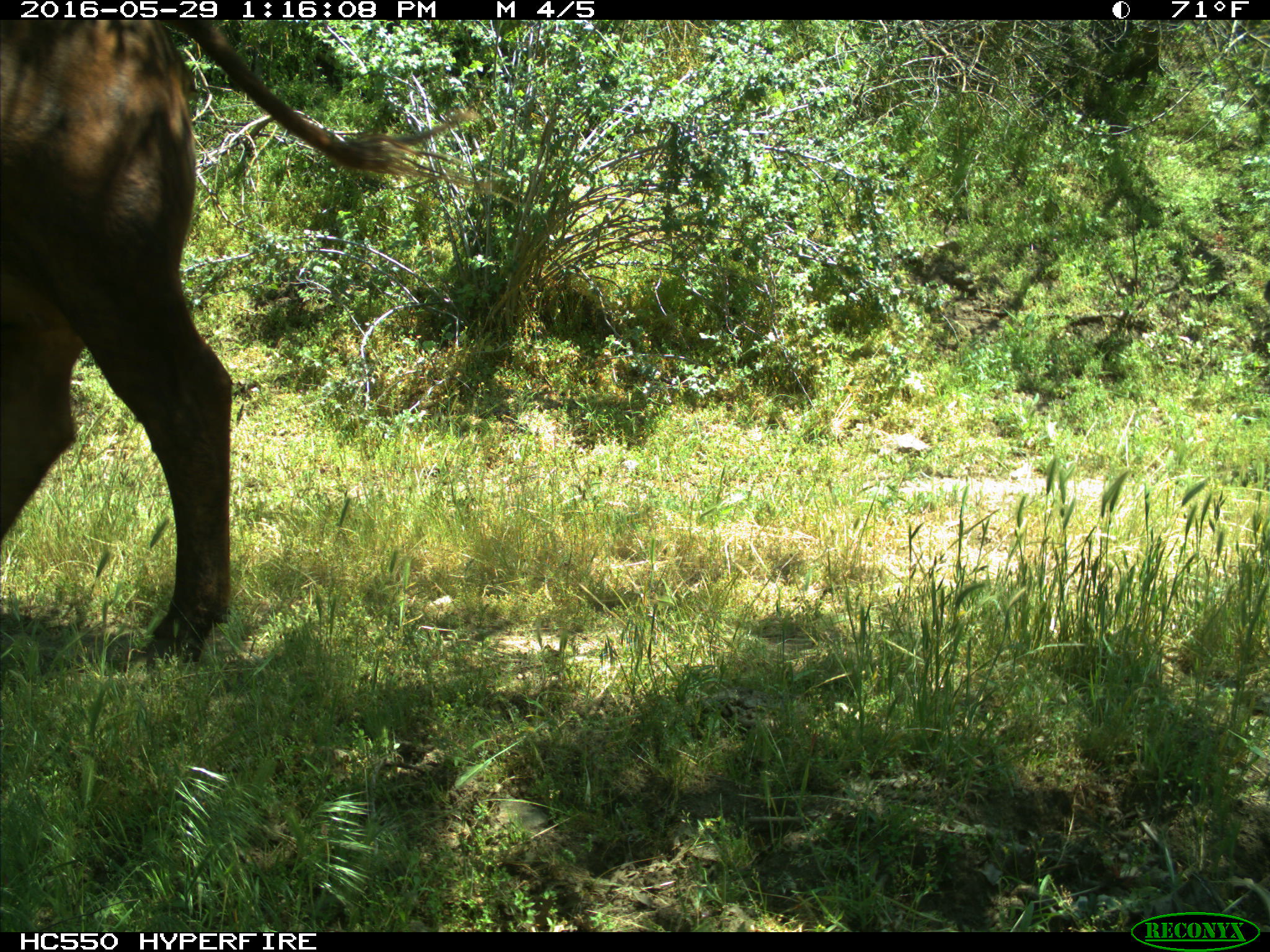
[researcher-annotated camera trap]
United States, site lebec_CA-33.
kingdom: Animalia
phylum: Chordata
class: Mammalia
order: Artiodactyla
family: Bovidae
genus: Bos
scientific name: Bos taurus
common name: domestic cow